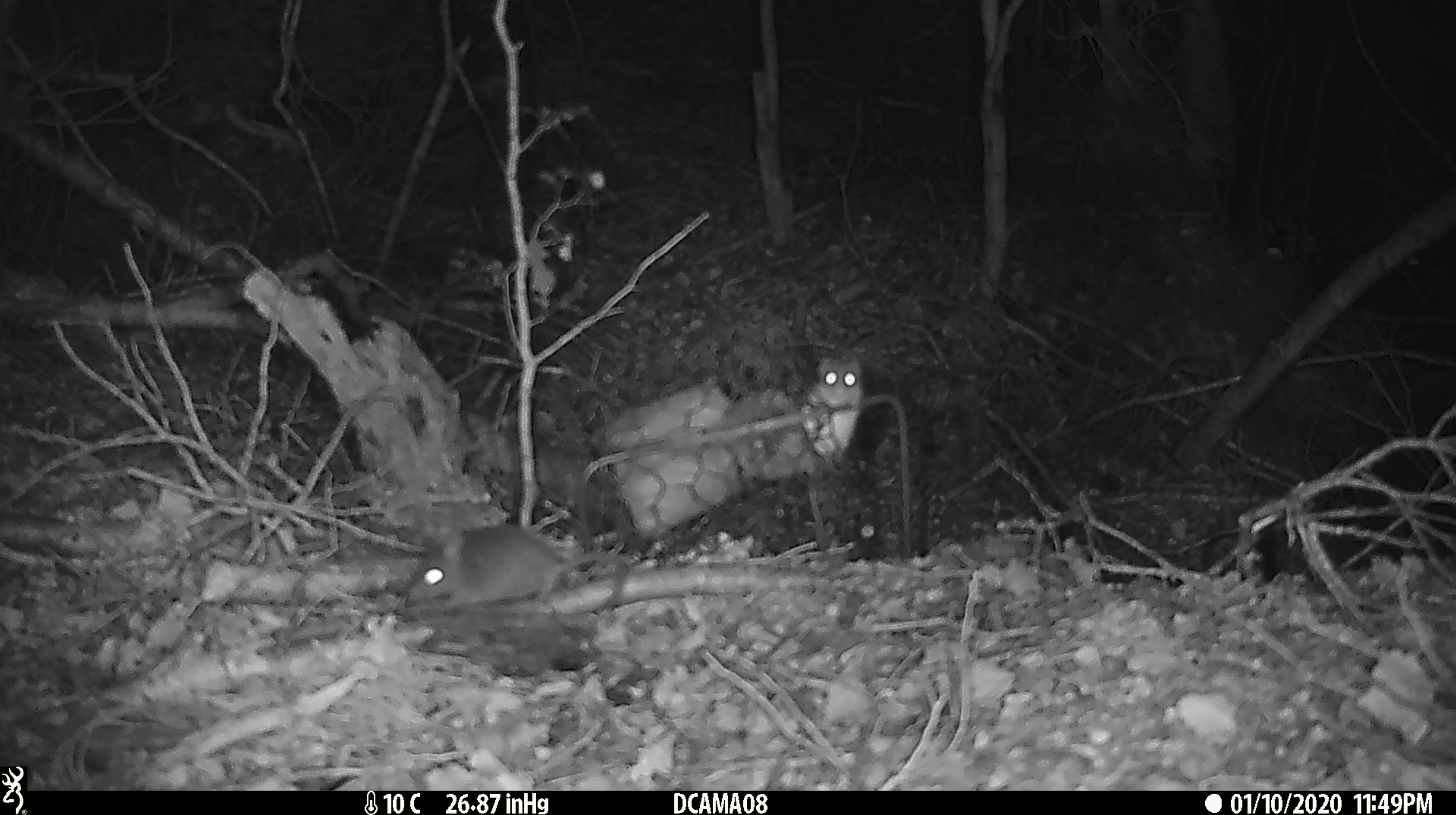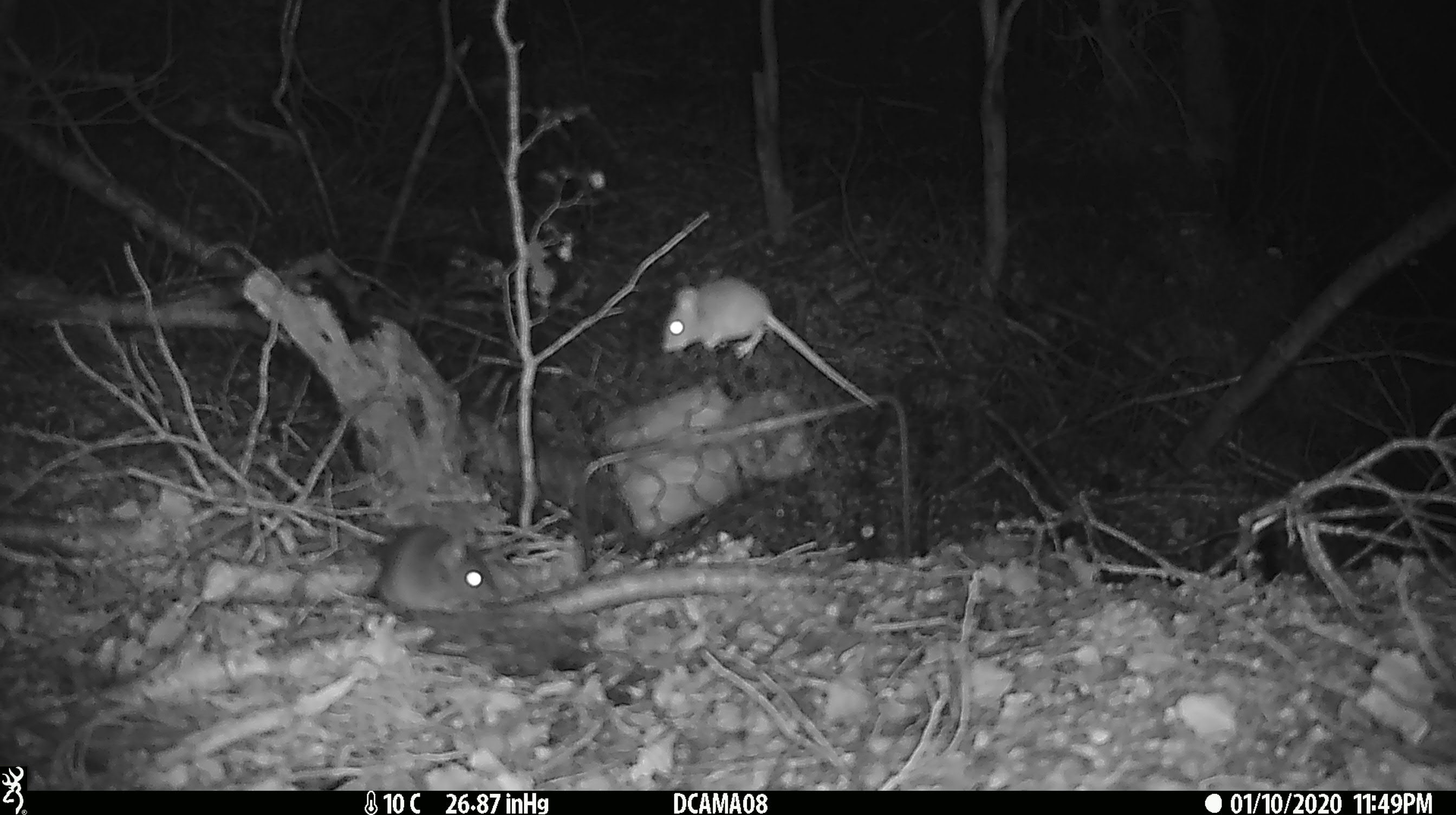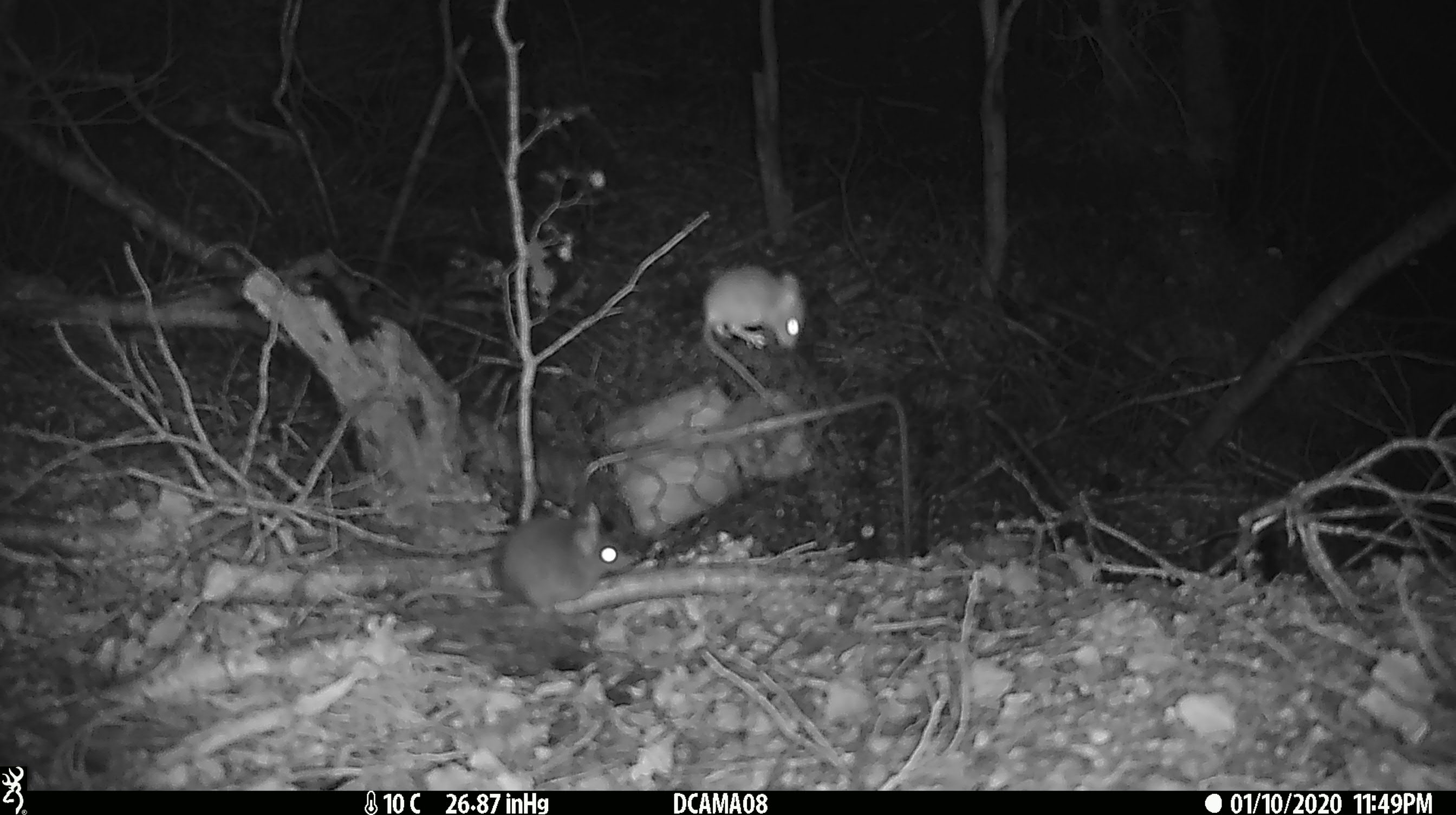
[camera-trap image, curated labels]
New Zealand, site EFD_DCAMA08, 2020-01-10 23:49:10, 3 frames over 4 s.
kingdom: Animalia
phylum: Chordata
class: Mammalia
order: Rodentia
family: Muridae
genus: Mus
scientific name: Mus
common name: mouse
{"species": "mouse (Mus)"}